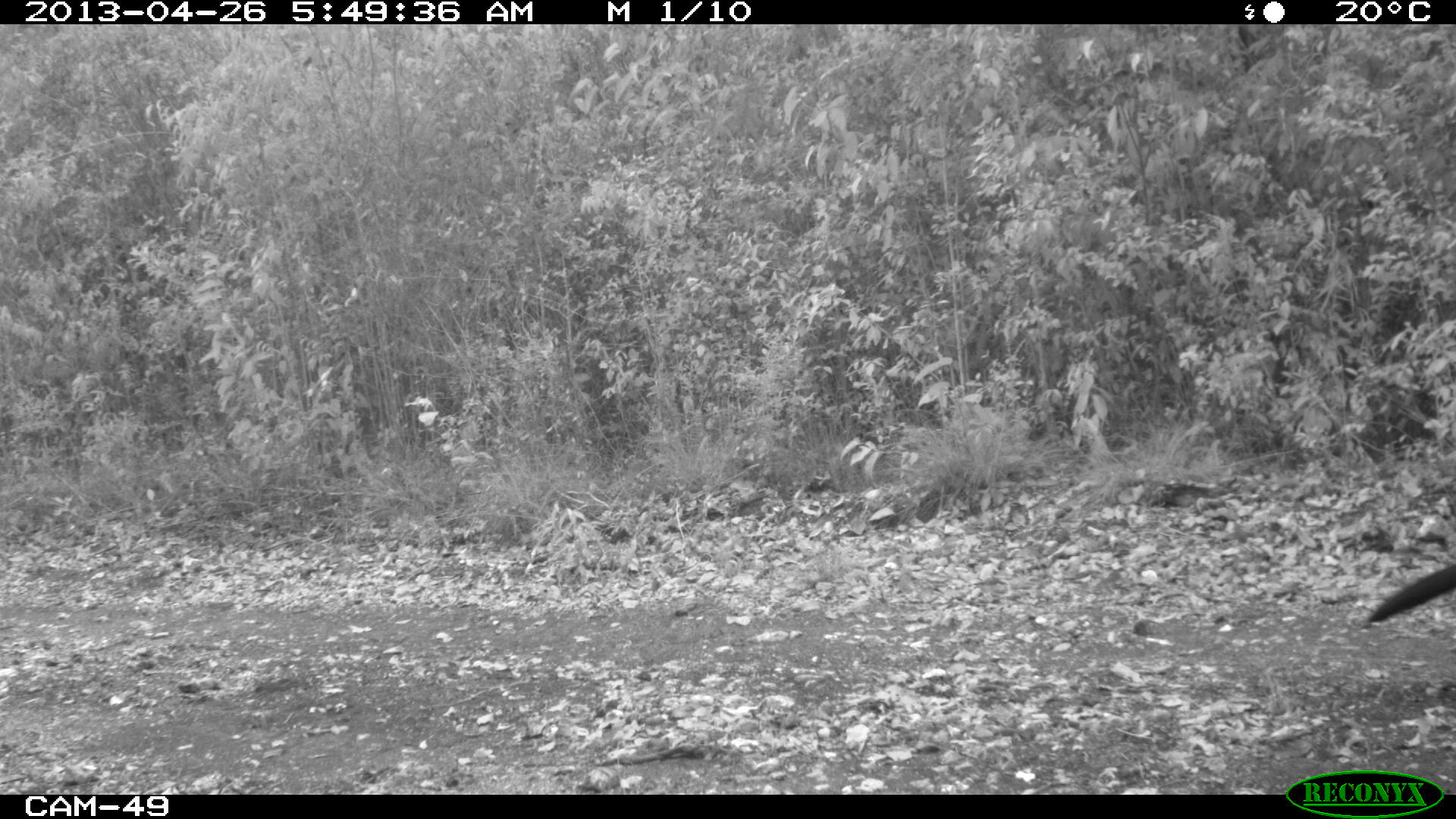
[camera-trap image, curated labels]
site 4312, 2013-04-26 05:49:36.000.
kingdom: Animalia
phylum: Chordata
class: Aves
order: Galliformes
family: Cracidae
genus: Crax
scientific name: Crax rubra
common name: great curassow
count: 1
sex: male